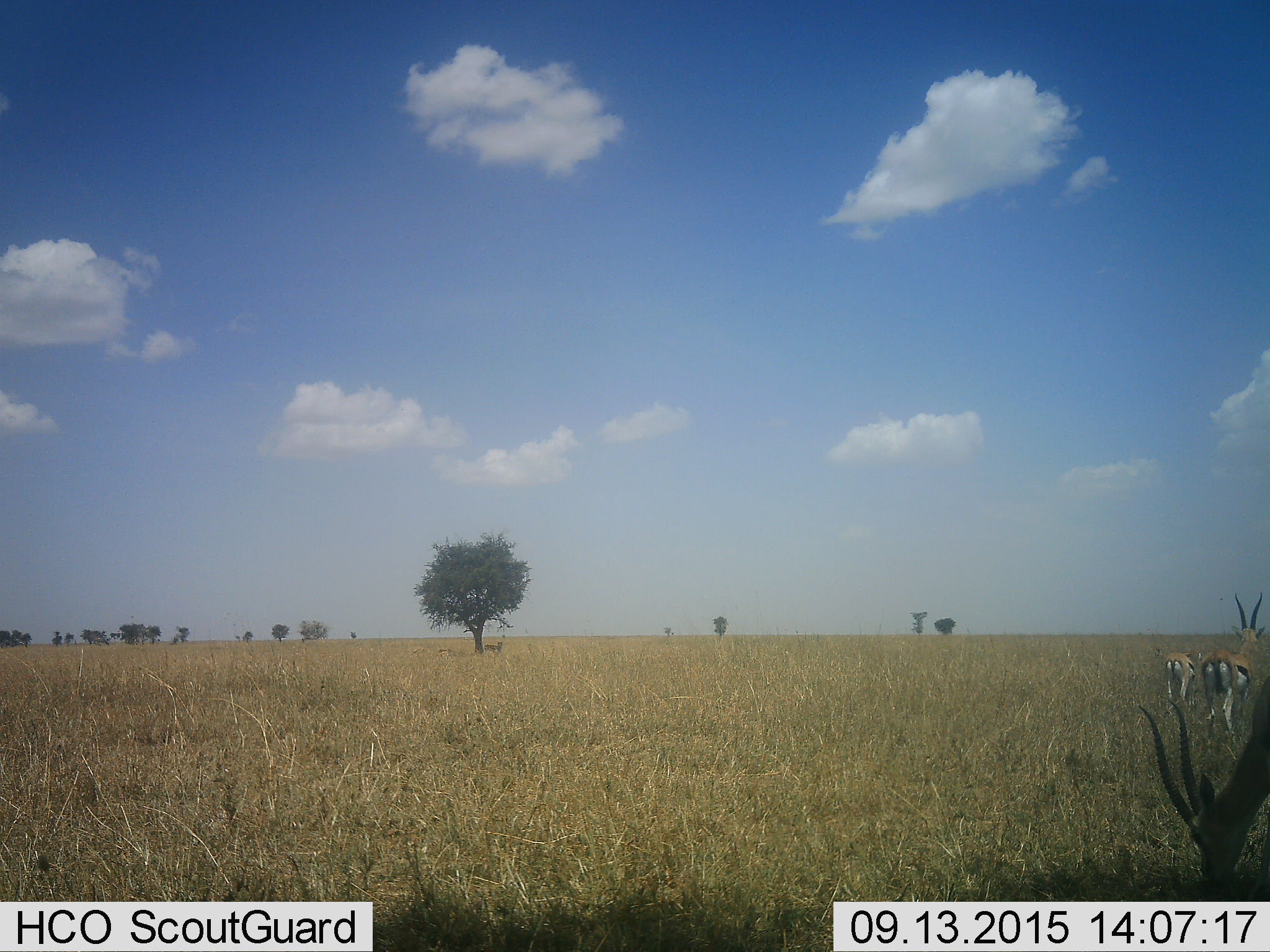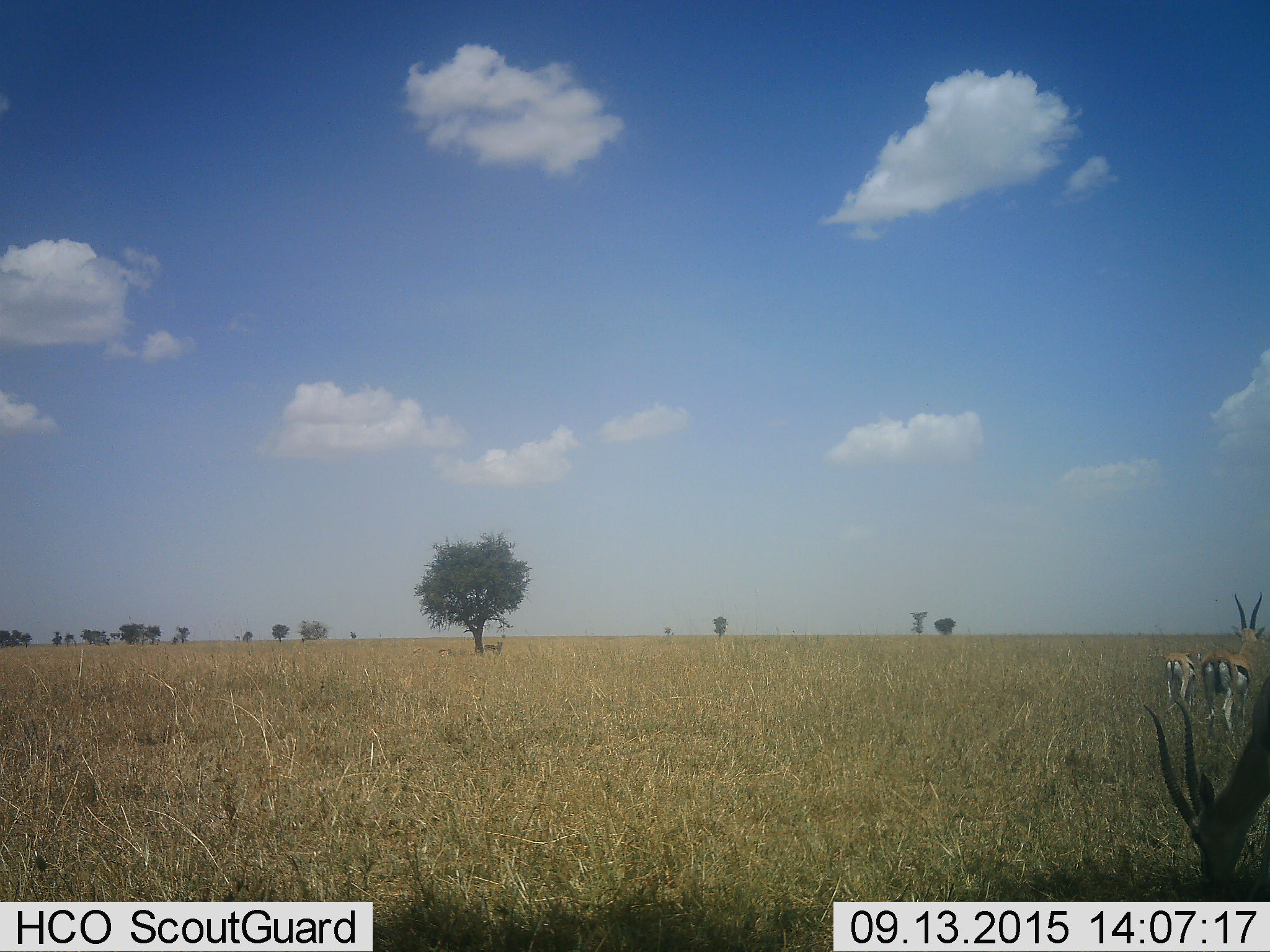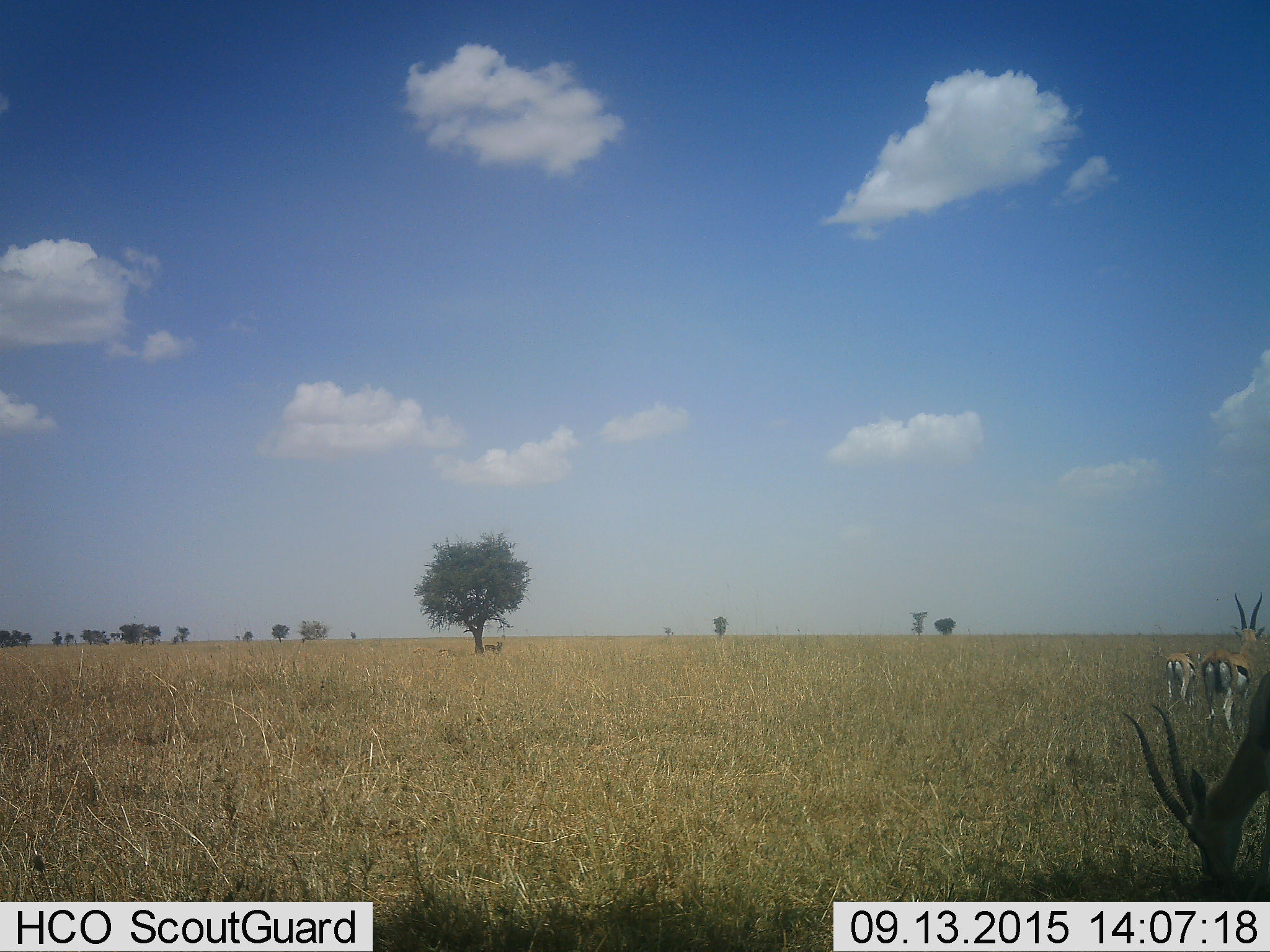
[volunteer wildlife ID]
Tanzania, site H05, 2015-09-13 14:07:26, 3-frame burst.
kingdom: Animalia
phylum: Chordata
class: Mammalia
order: Artiodactyla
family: Bovidae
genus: Eudorcas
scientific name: Eudorcas thomsonii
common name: thomson's gazelle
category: gazellethomsons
Gazellethomsons (thomson's gazelle) (Eudorcas thomsonii), count 3. Behavior (volunteer vote fractions): standing 100%, resting 0%, moving 14%, interacting 0%. Young present (vote fraction): 0%. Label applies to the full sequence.